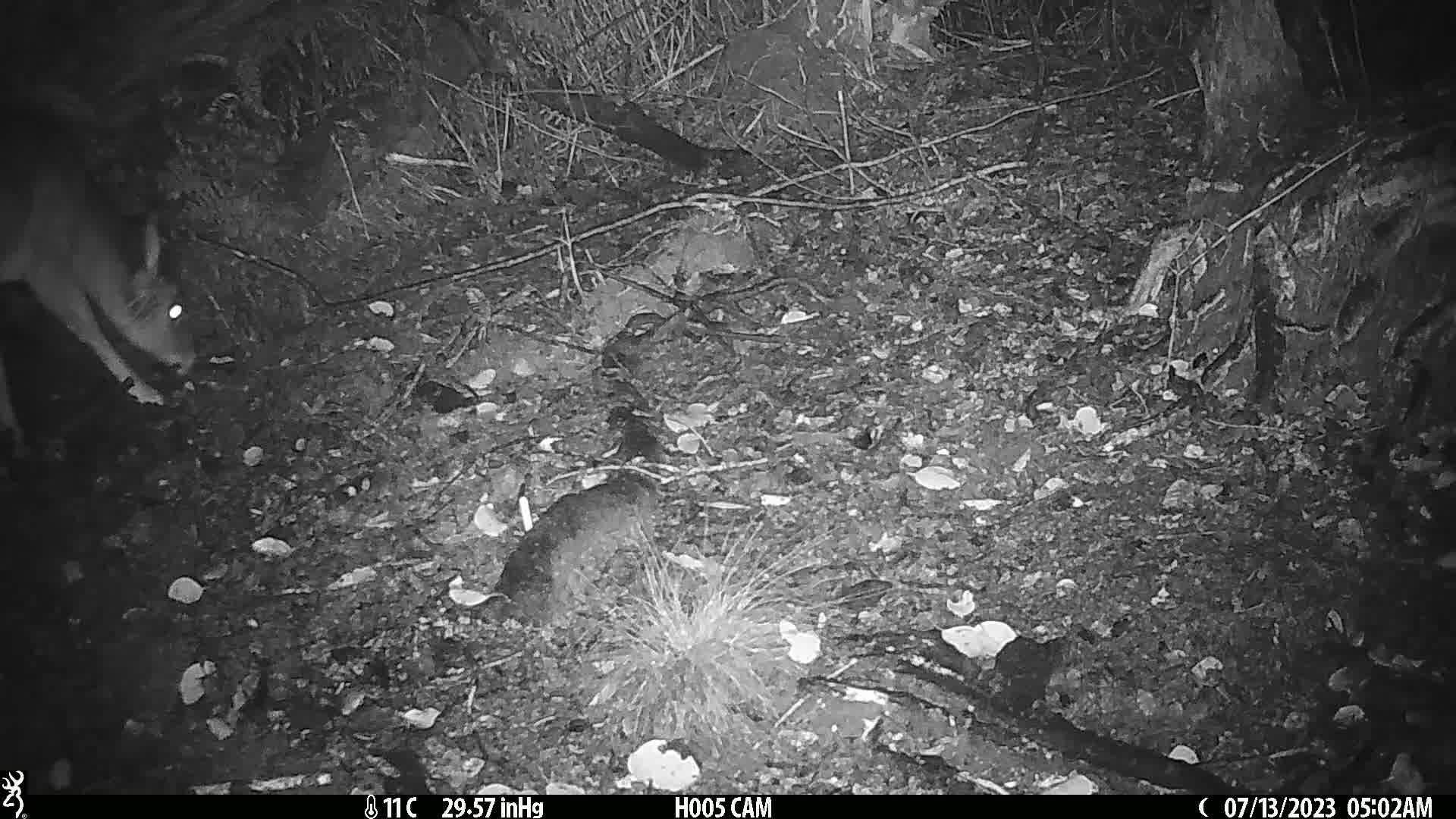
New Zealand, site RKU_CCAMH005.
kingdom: Animalia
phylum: Chordata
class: Mammalia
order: Artiodactyla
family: Cervidae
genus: Odocoileus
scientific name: Odocoileus virginianus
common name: white-tailed deer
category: white tailed deer